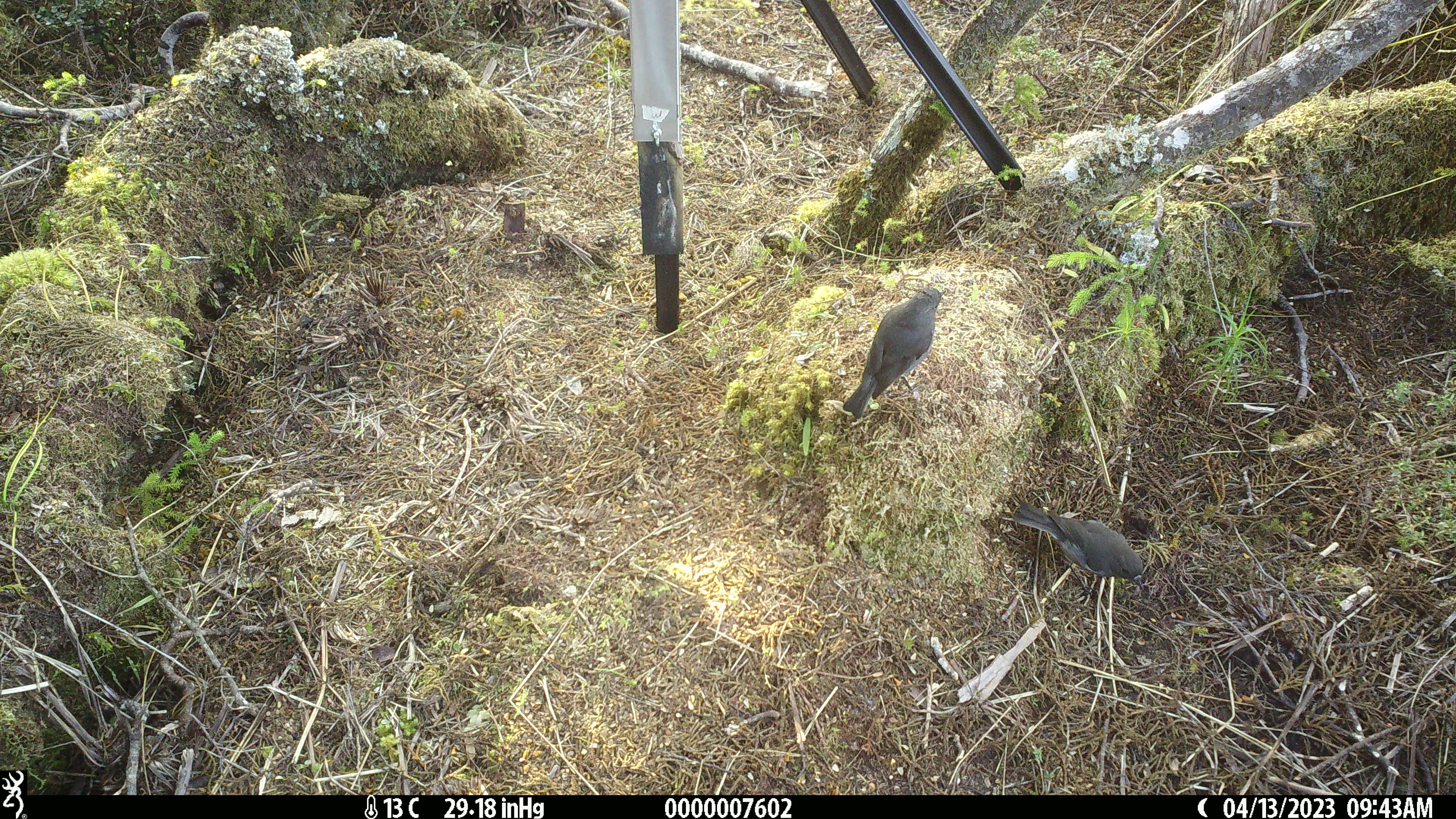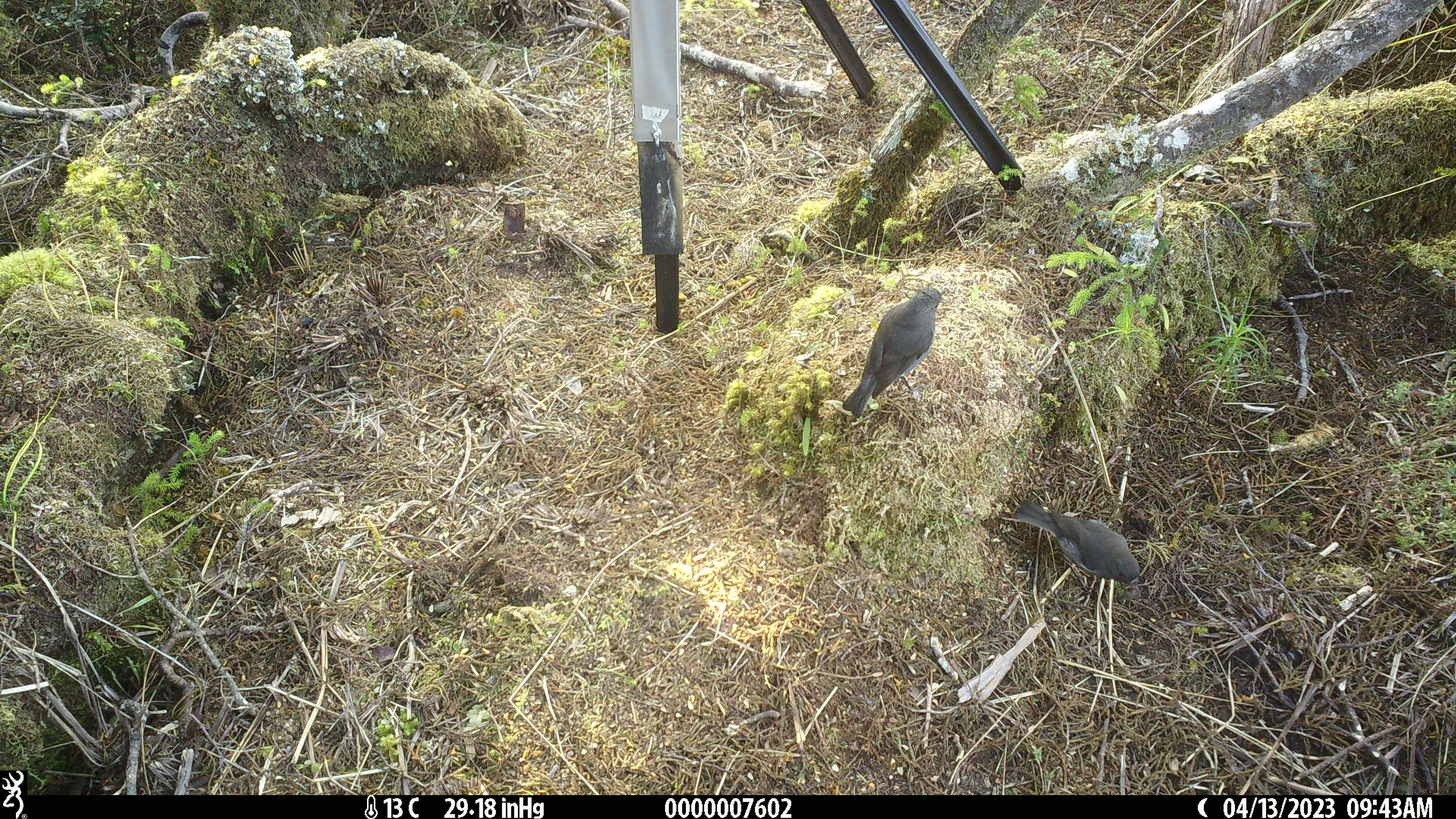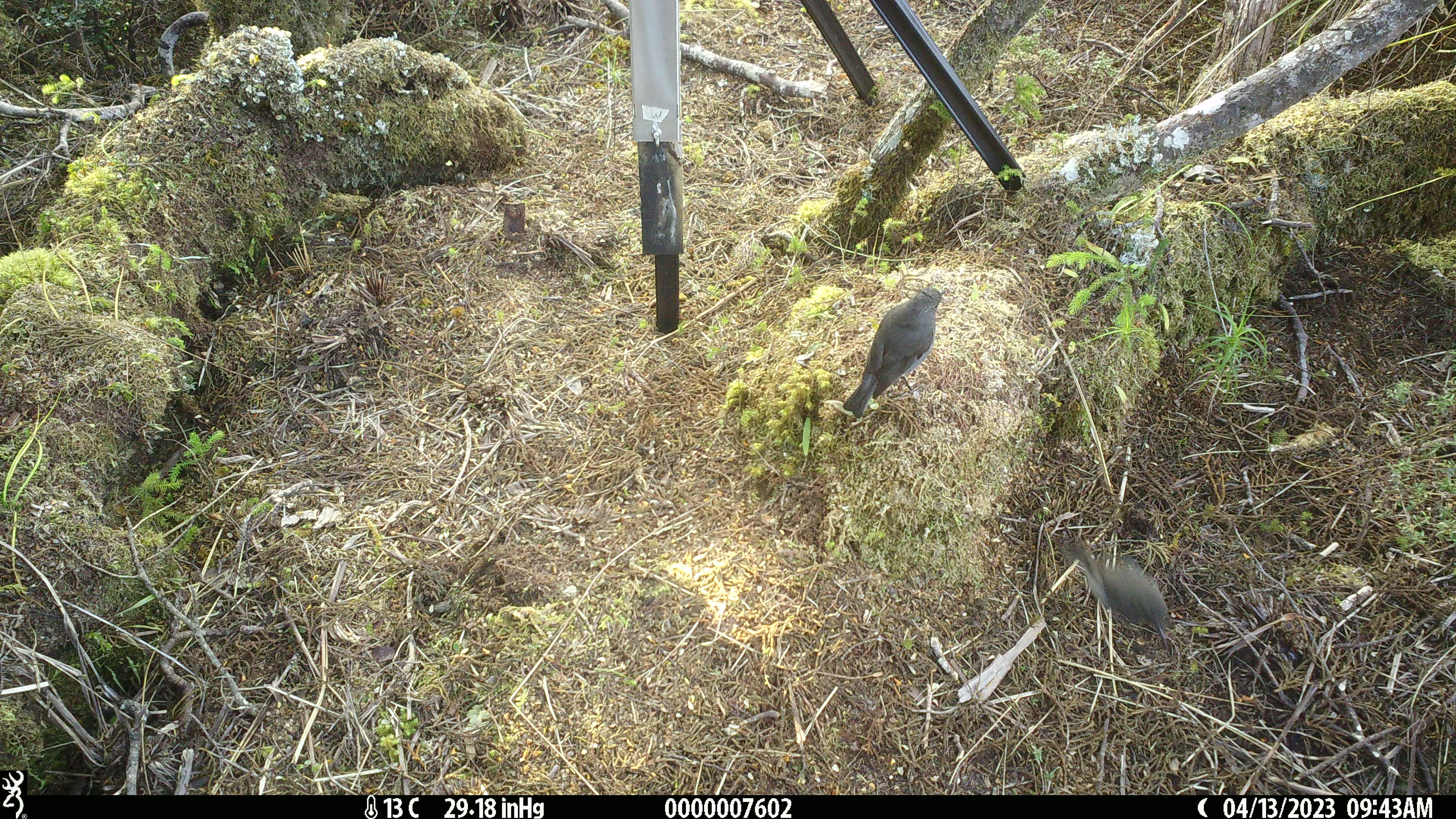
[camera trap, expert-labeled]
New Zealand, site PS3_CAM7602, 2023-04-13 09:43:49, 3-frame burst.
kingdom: Animalia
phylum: Chordata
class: Aves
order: Passeriformes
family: Petroicidae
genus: Petroica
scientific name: Petroica australis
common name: new zealand robin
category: robin